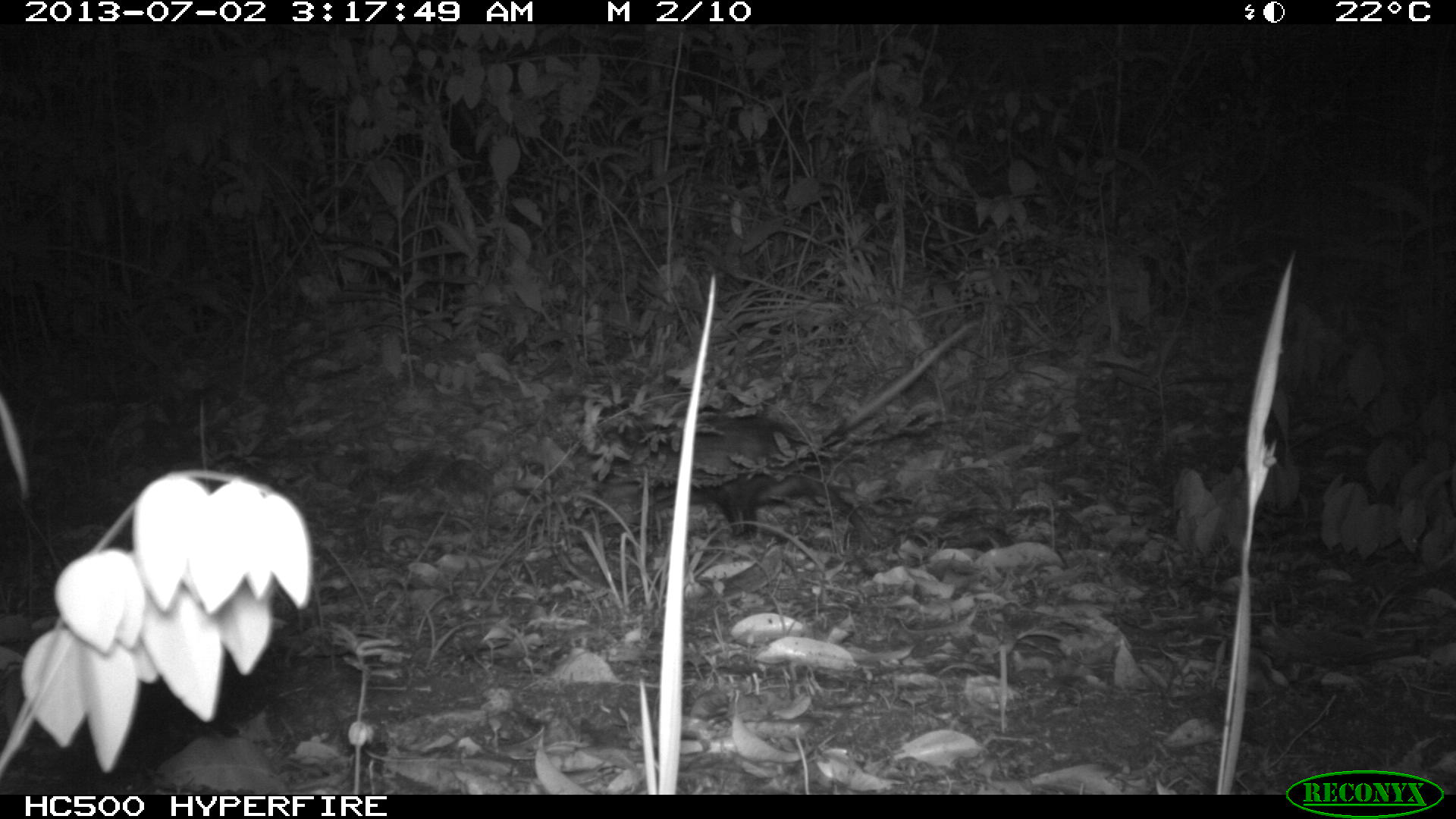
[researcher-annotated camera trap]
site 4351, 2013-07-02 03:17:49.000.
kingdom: Animalia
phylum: Chordata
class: Mammalia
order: Didelphimorphia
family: Didelphidae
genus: Didelphis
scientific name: Didelphis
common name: american opossums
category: didelphis sp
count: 1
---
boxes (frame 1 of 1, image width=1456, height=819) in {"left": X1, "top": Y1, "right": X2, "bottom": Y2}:
didelphis sp: {"left": 597, "top": 404, "right": 879, "bottom": 550}